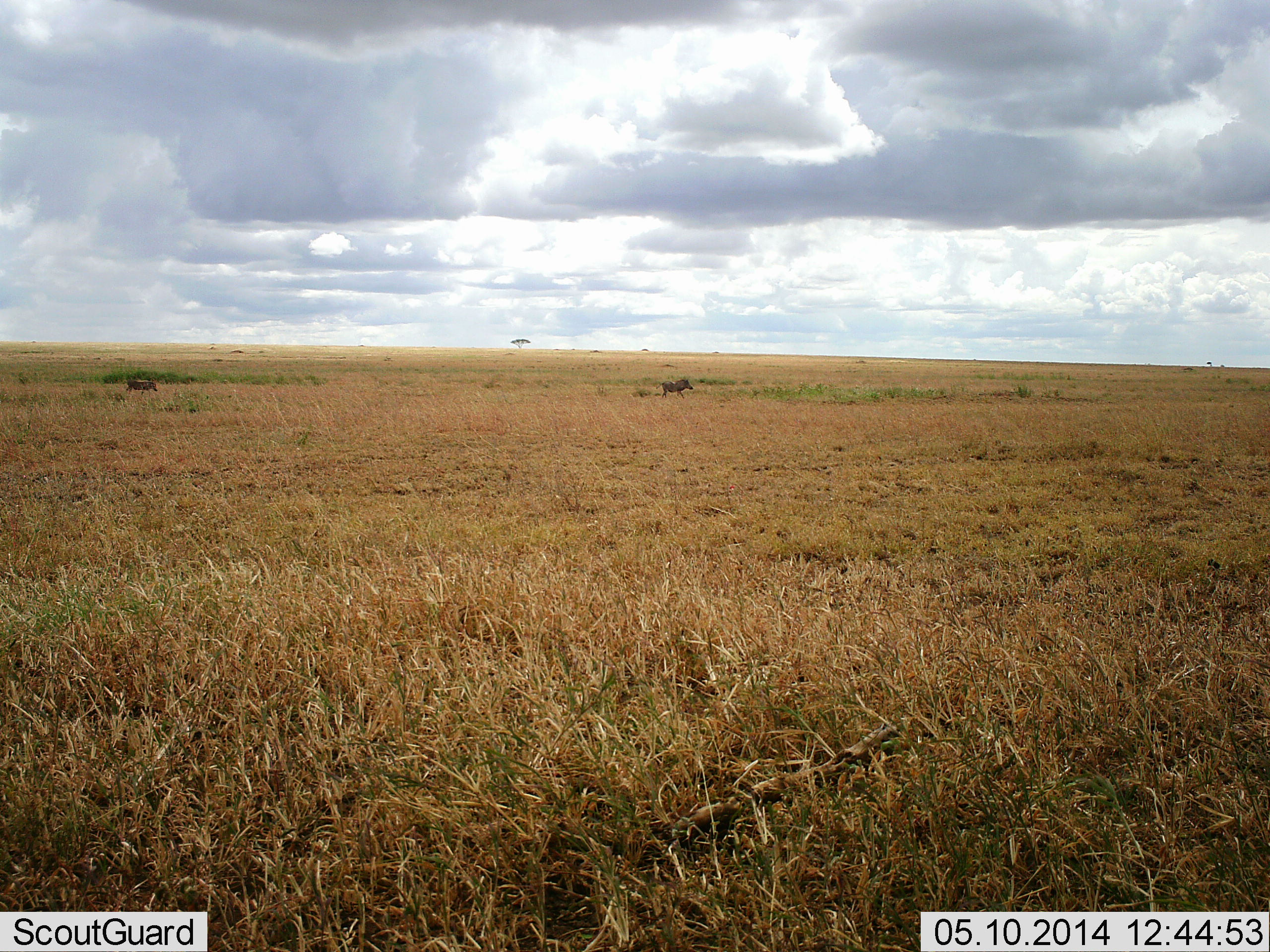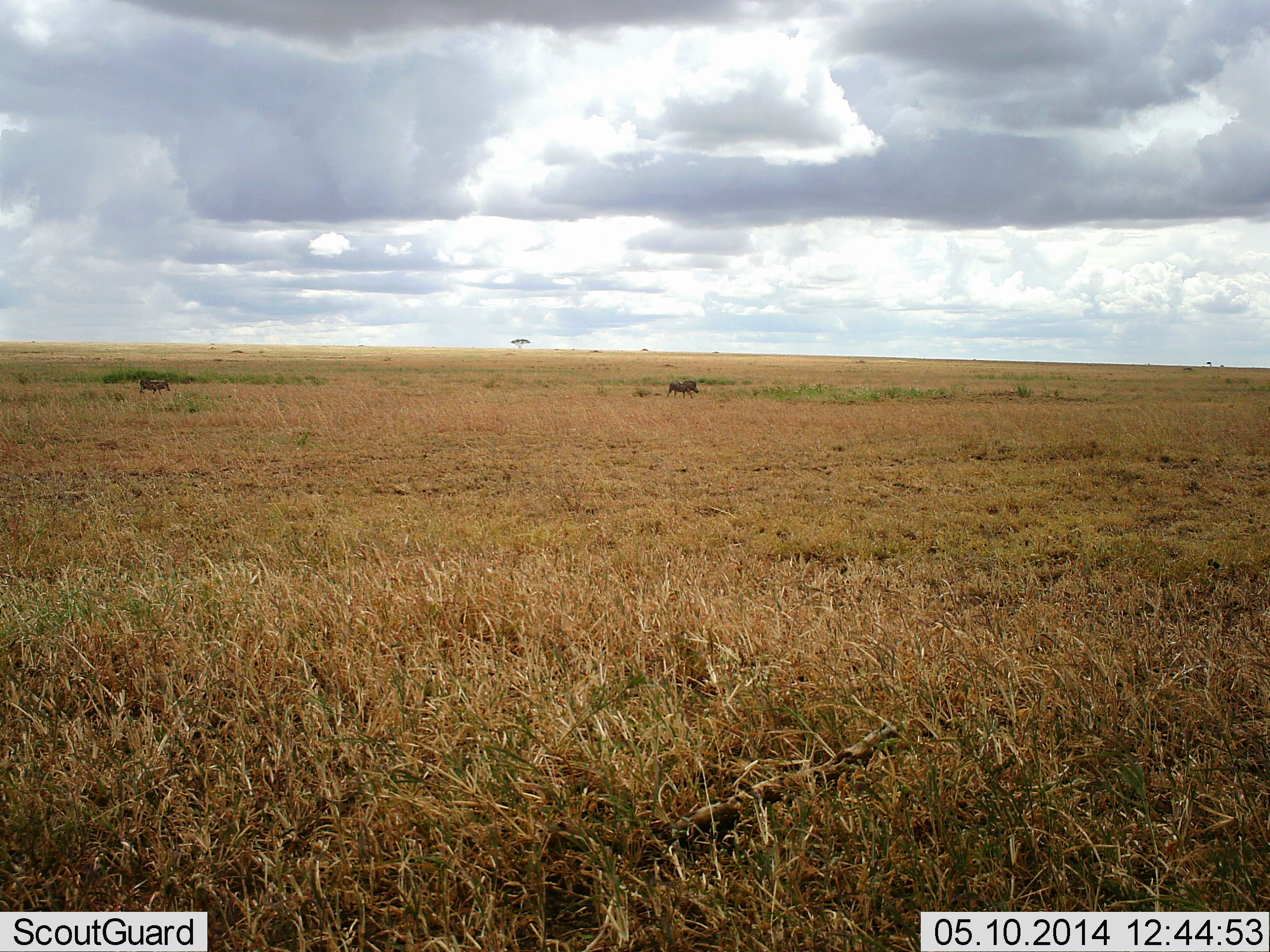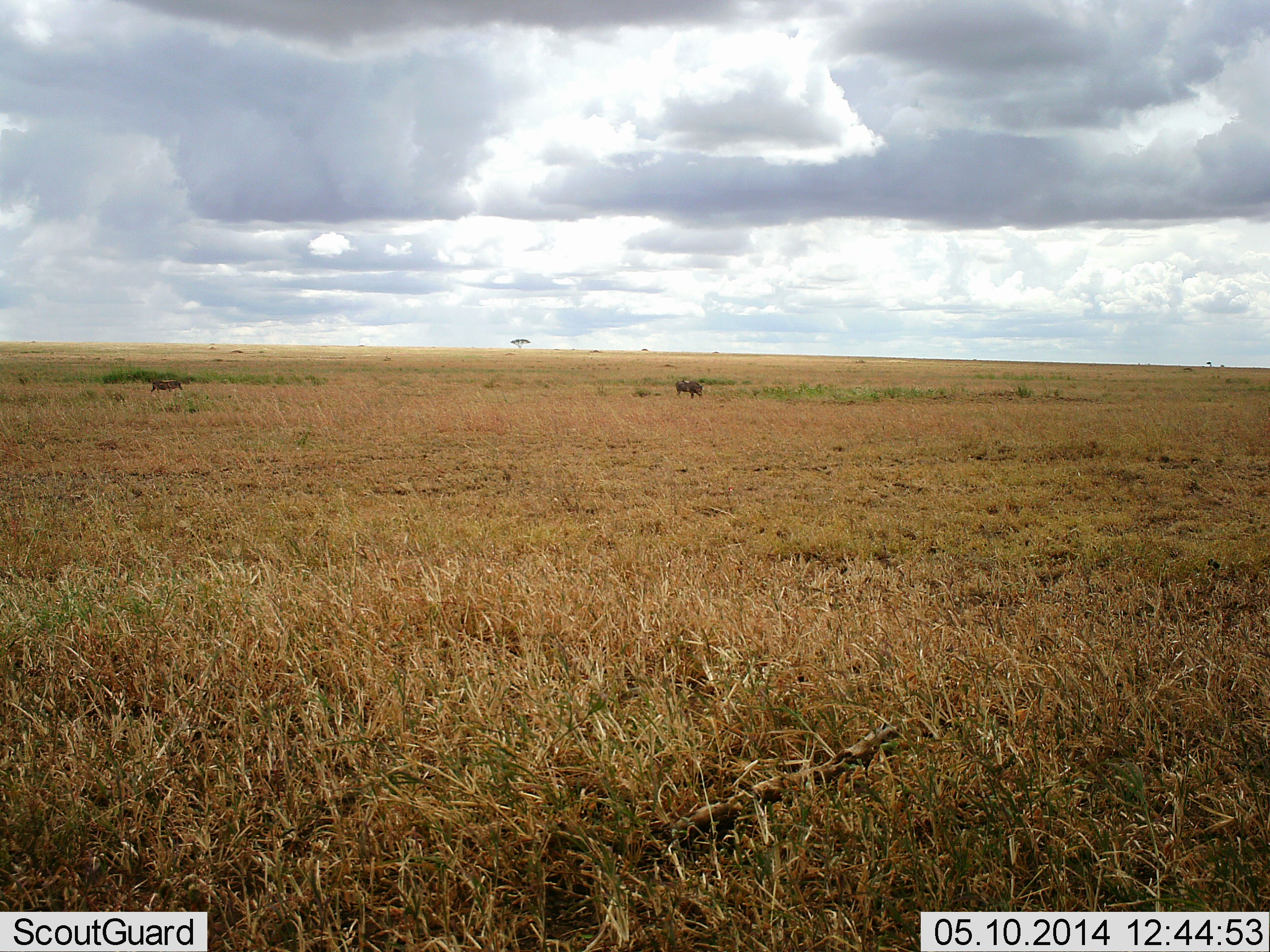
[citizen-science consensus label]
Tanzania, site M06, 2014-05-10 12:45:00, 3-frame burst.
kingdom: Animalia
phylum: Chordata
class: Mammalia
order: Artiodactyla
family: Suidae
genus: Phacochoerus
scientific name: Phacochoerus africanus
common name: warthog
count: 2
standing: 9%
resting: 0%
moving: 91%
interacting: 0%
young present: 0%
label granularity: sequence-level